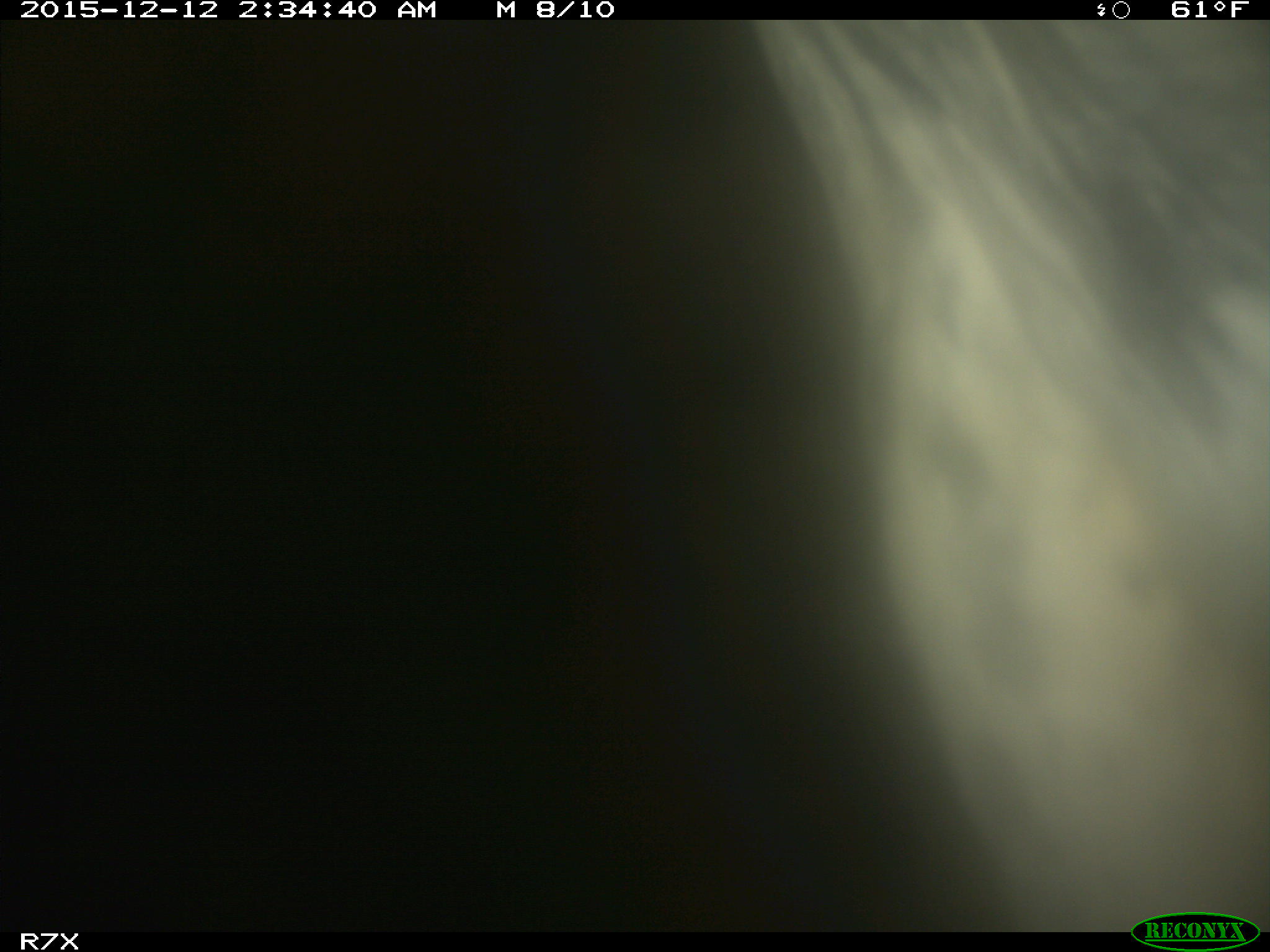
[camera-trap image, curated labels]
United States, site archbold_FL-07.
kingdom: Animalia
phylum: Chordata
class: Mammalia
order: Artiodactyla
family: Bovidae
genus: Bos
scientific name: Bos taurus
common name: domestic cow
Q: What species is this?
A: Bos taurus (domestic cow).